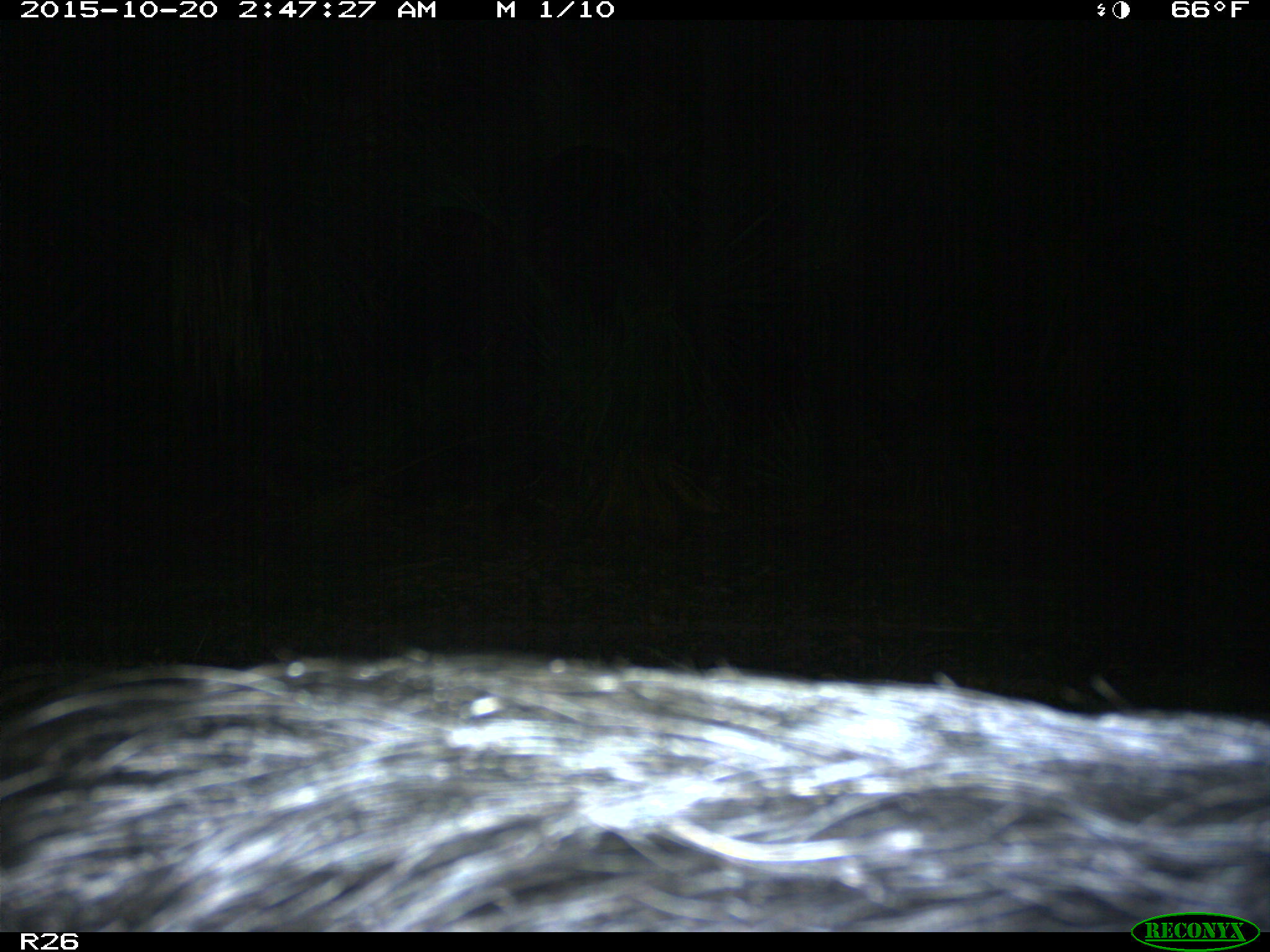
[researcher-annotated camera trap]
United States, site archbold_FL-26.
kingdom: Animalia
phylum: Chordata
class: Mammalia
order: Artiodactyla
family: Suidae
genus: Sus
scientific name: Sus scrofa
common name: wild boar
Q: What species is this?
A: Sus scrofa (wild boar).